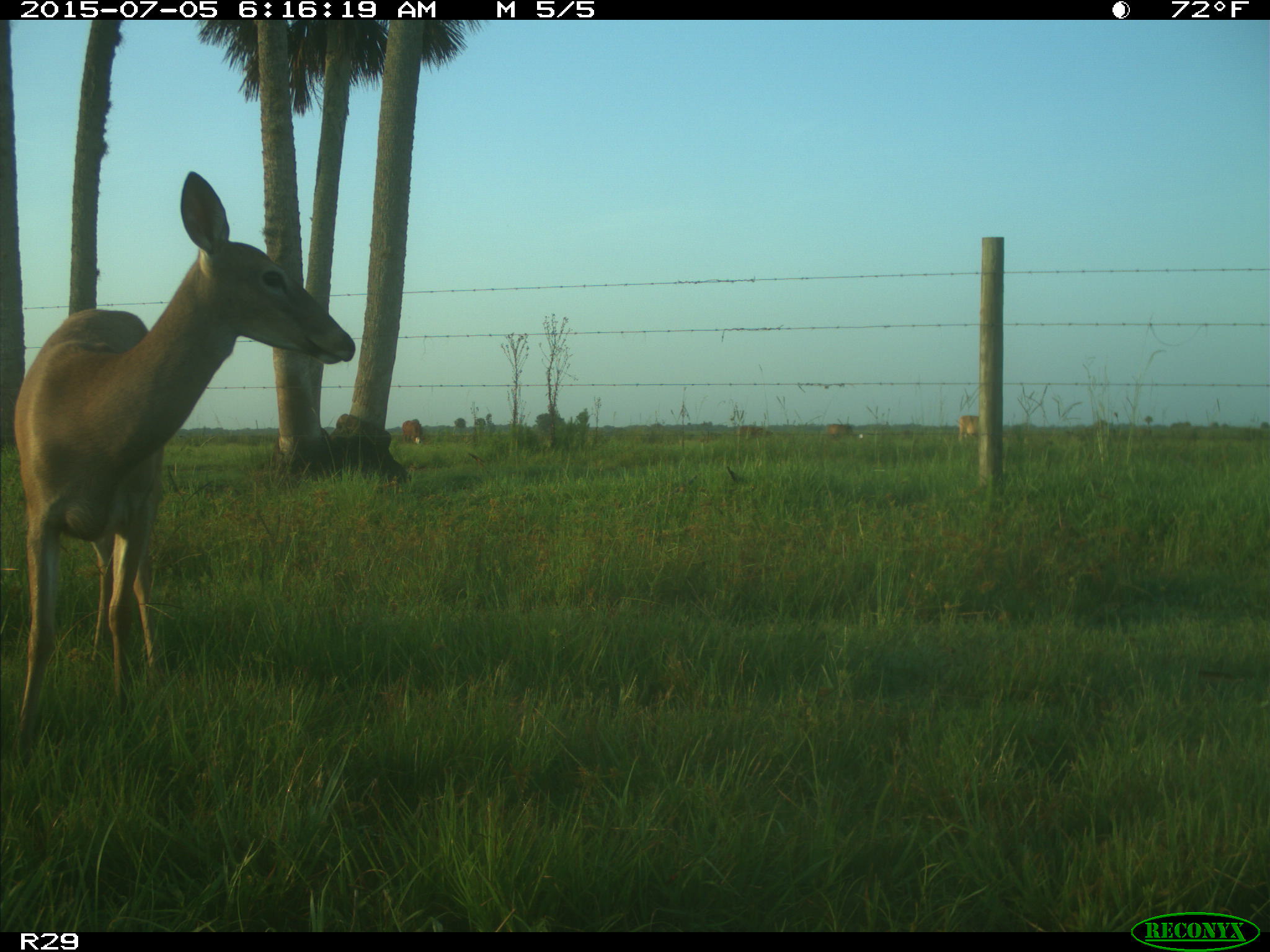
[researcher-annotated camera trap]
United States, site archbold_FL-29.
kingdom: Animalia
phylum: Chordata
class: Mammalia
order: Artiodactyla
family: Bovidae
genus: Bos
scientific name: Bos taurus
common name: domestic cow